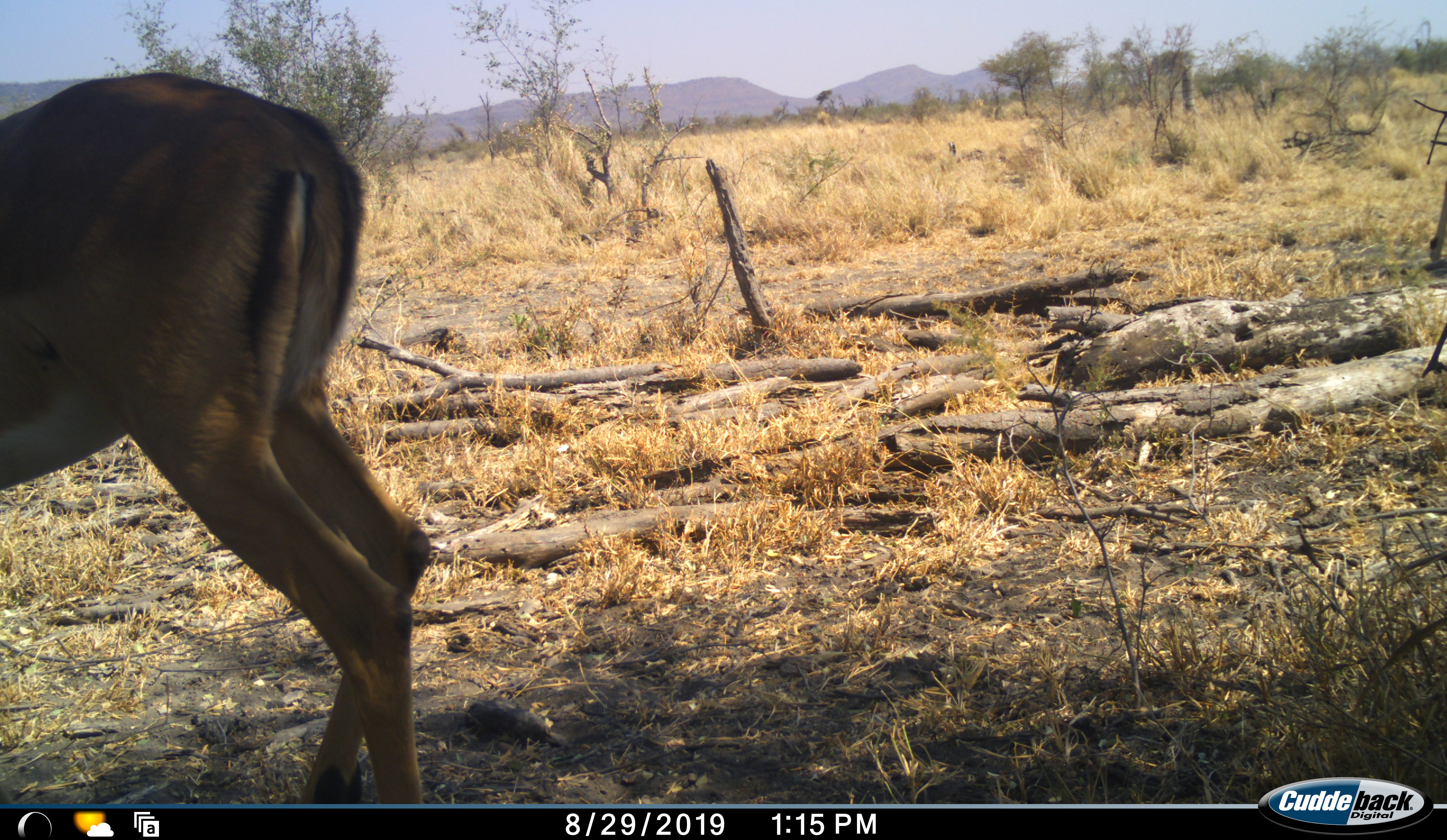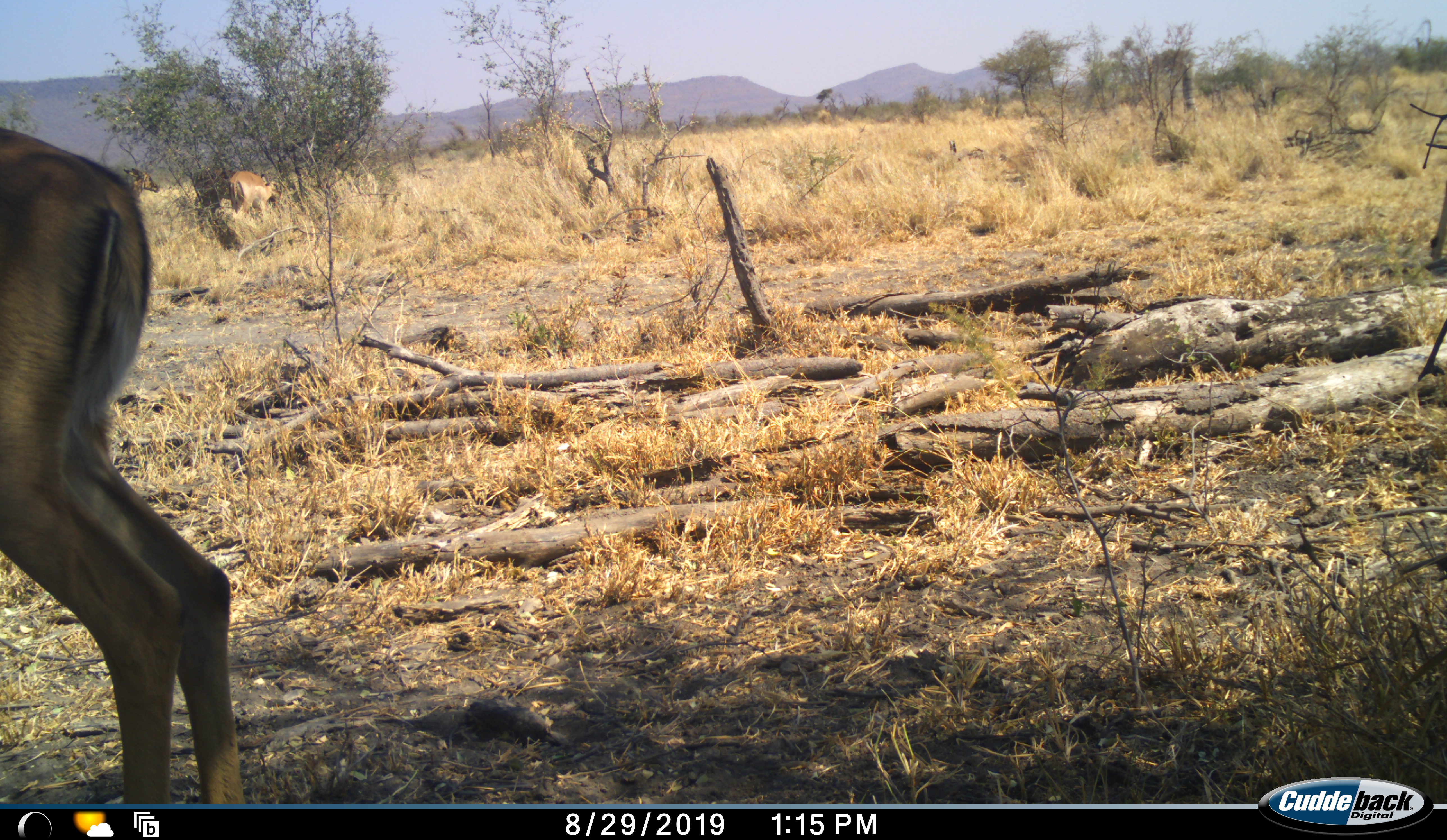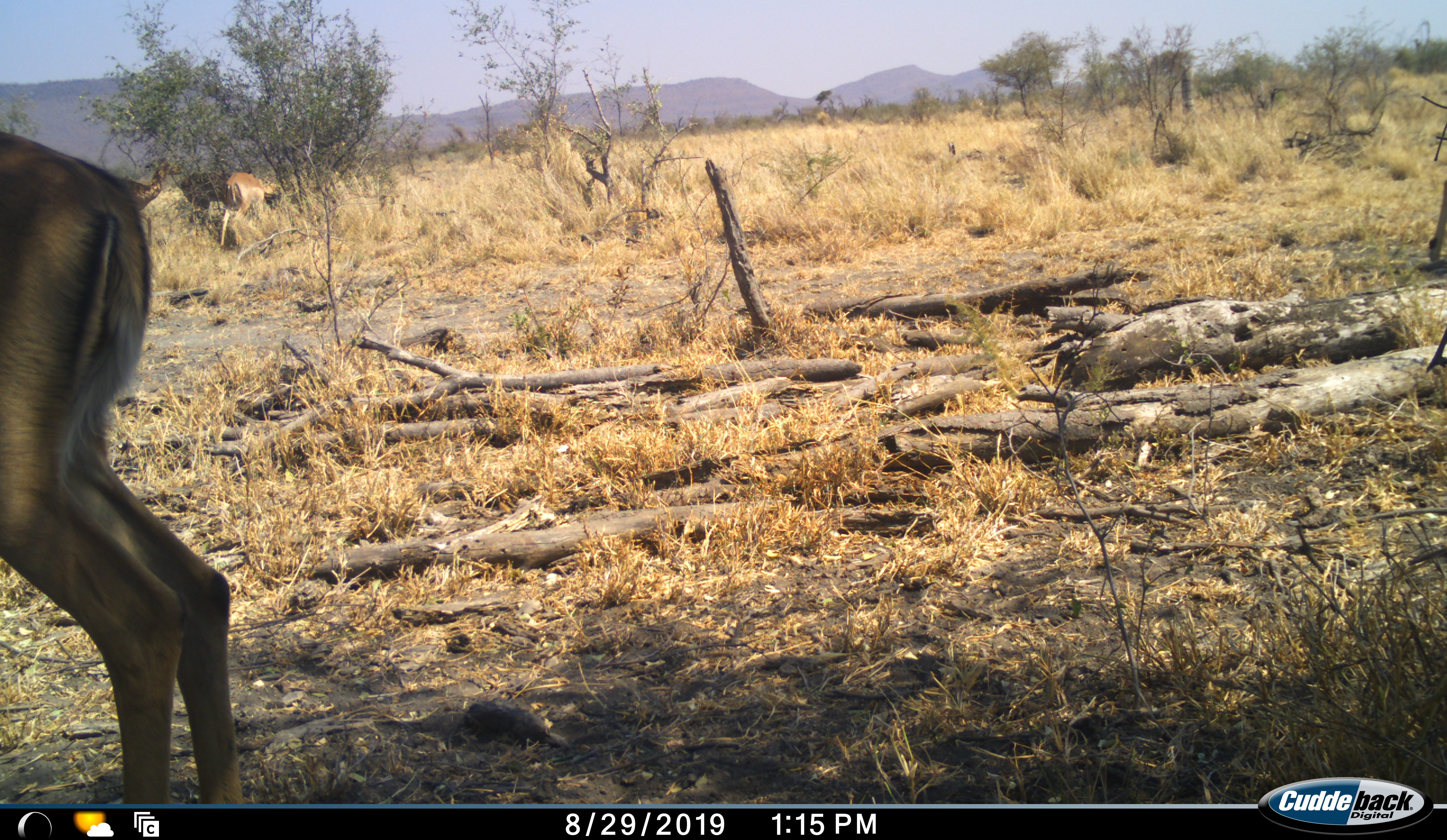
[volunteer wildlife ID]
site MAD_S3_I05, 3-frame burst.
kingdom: Animalia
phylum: Chordata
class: Mammalia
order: Artiodactyla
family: Bovidae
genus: Aepyceros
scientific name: Aepyceros melampus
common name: impala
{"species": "impala (Aepyceros melampus)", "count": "2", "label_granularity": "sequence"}